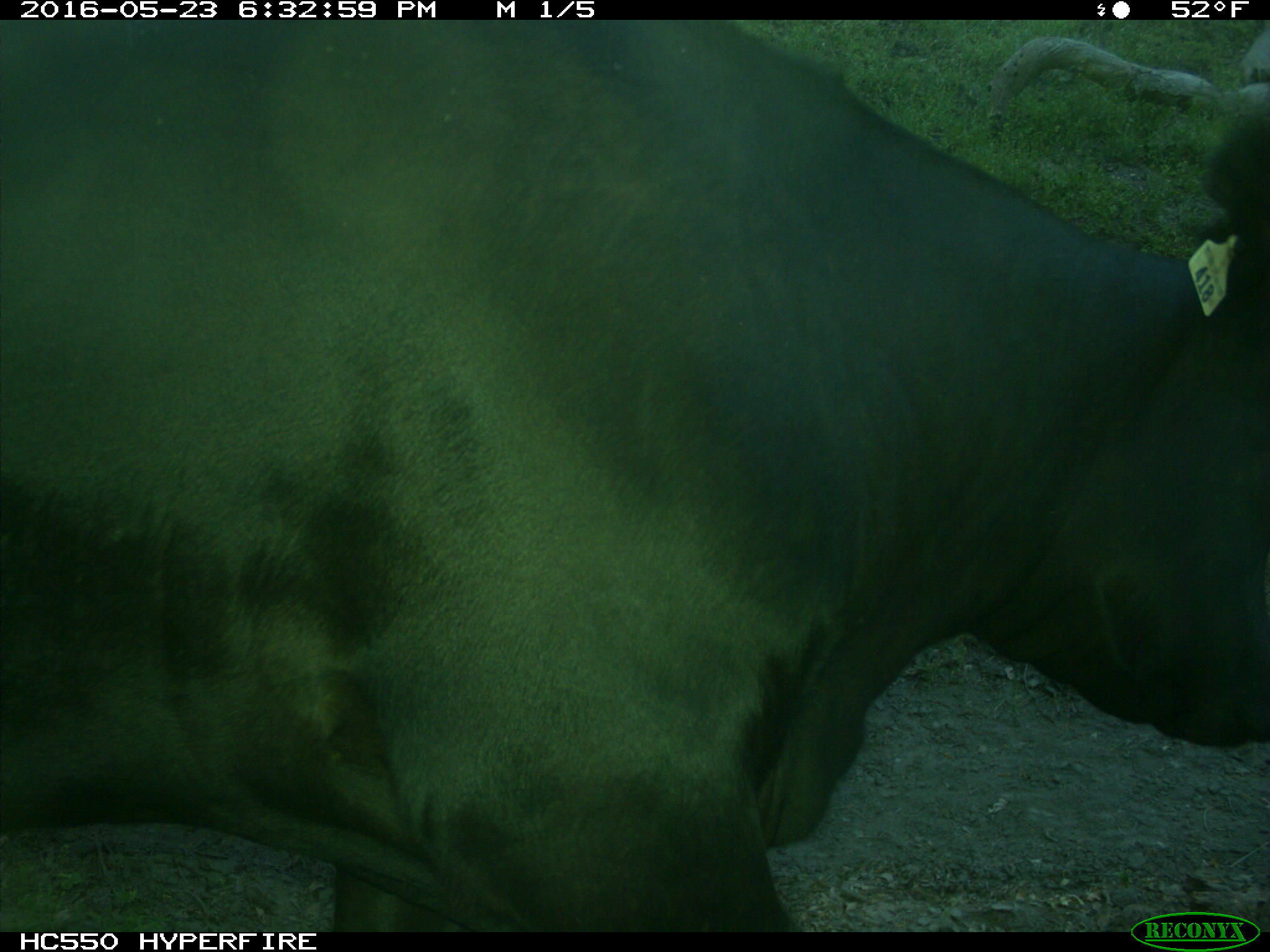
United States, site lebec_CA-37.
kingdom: Animalia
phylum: Chordata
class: Mammalia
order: Artiodactyla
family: Bovidae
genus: Bos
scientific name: Bos taurus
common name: domestic cow